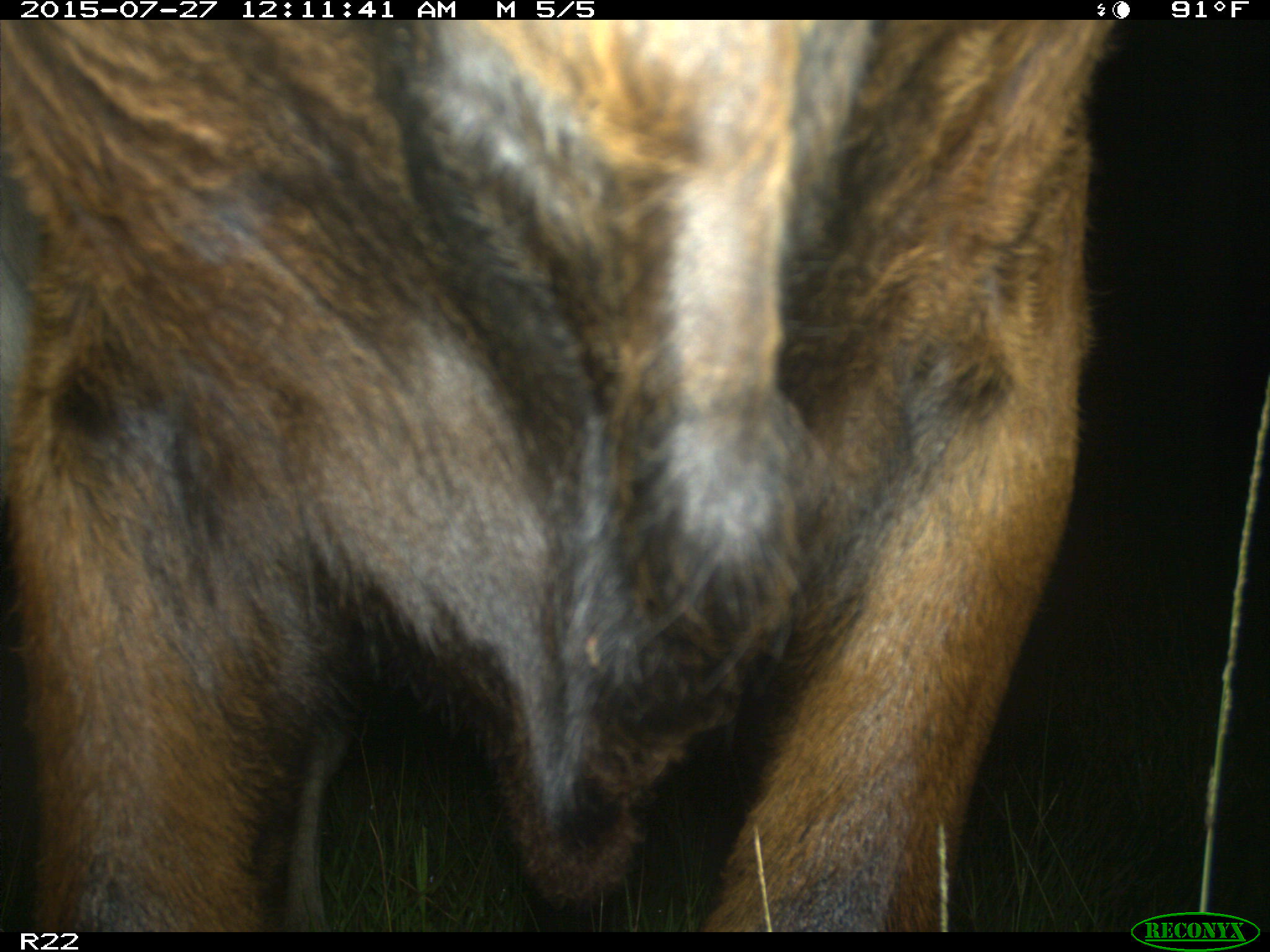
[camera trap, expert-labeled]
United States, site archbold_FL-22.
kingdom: Animalia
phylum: Chordata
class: Mammalia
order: Artiodactyla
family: Bovidae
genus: Bos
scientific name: Bos taurus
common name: domestic cow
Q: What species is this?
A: Bos taurus (domestic cow).